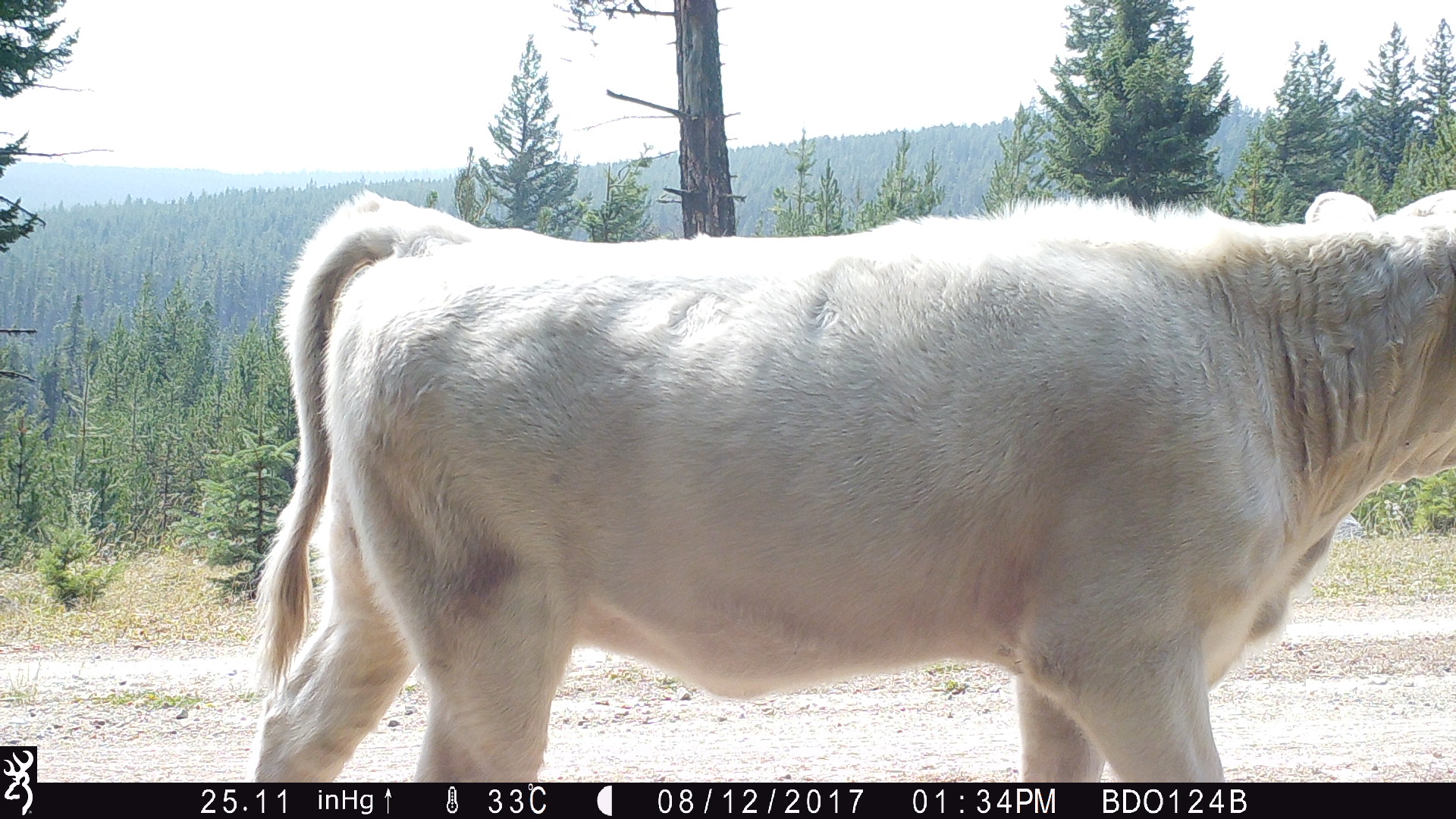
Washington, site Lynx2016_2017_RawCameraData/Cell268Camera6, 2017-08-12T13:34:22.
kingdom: Animalia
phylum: Chordata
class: Mammalia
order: Artiodactyla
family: Bovidae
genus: Bos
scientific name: Bos taurus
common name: domestic cattle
Domestic cattle (Bos taurus). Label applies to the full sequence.